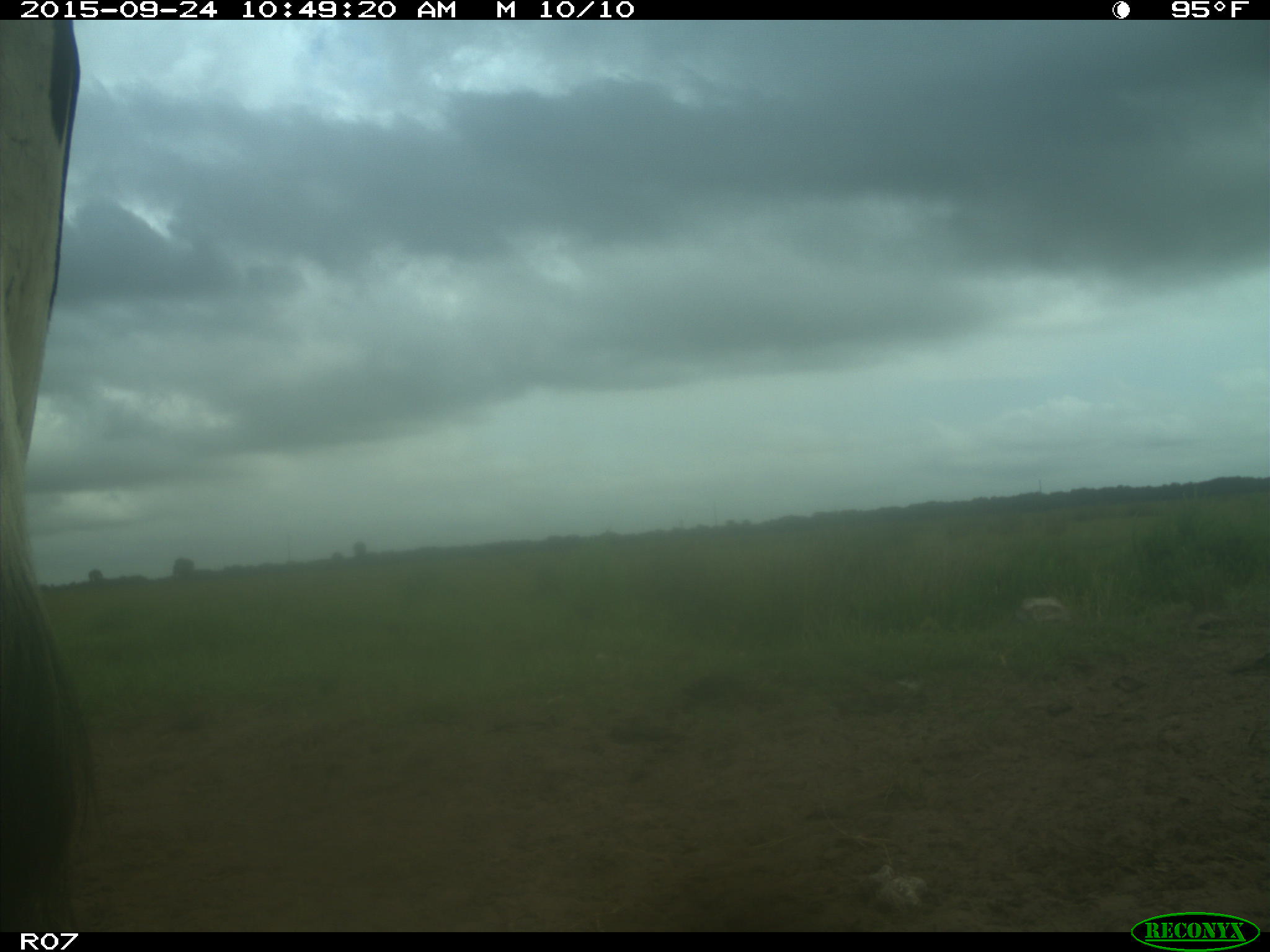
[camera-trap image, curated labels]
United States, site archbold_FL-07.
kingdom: Animalia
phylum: Chordata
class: Mammalia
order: Artiodactyla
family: Bovidae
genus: Bos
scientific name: Bos taurus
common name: domestic cow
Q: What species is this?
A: Bos taurus (domestic cow).